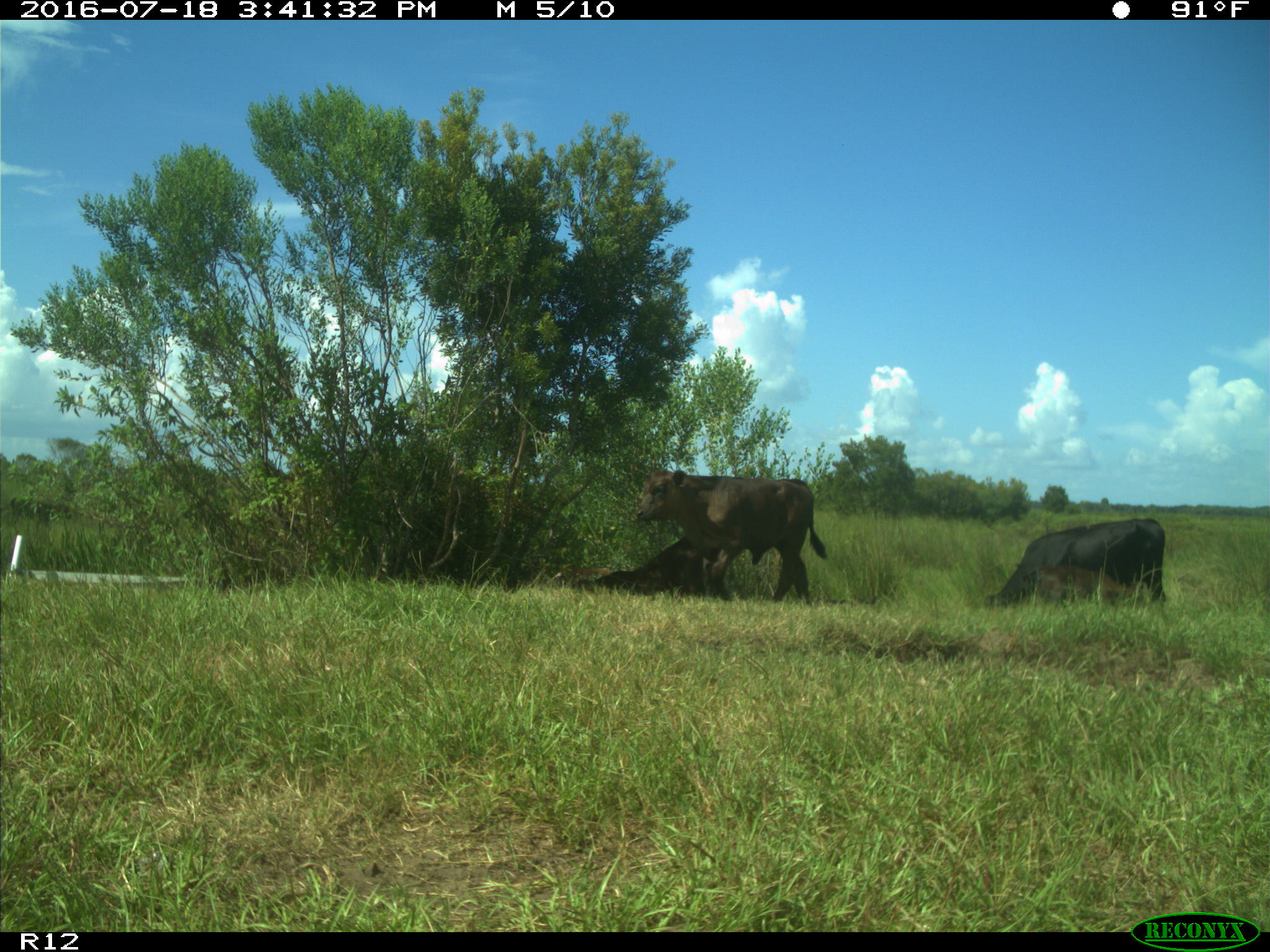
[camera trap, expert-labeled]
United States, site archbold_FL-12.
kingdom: Animalia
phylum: Chordata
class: Mammalia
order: Artiodactyla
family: Bovidae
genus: Bos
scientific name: Bos taurus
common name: domestic cow